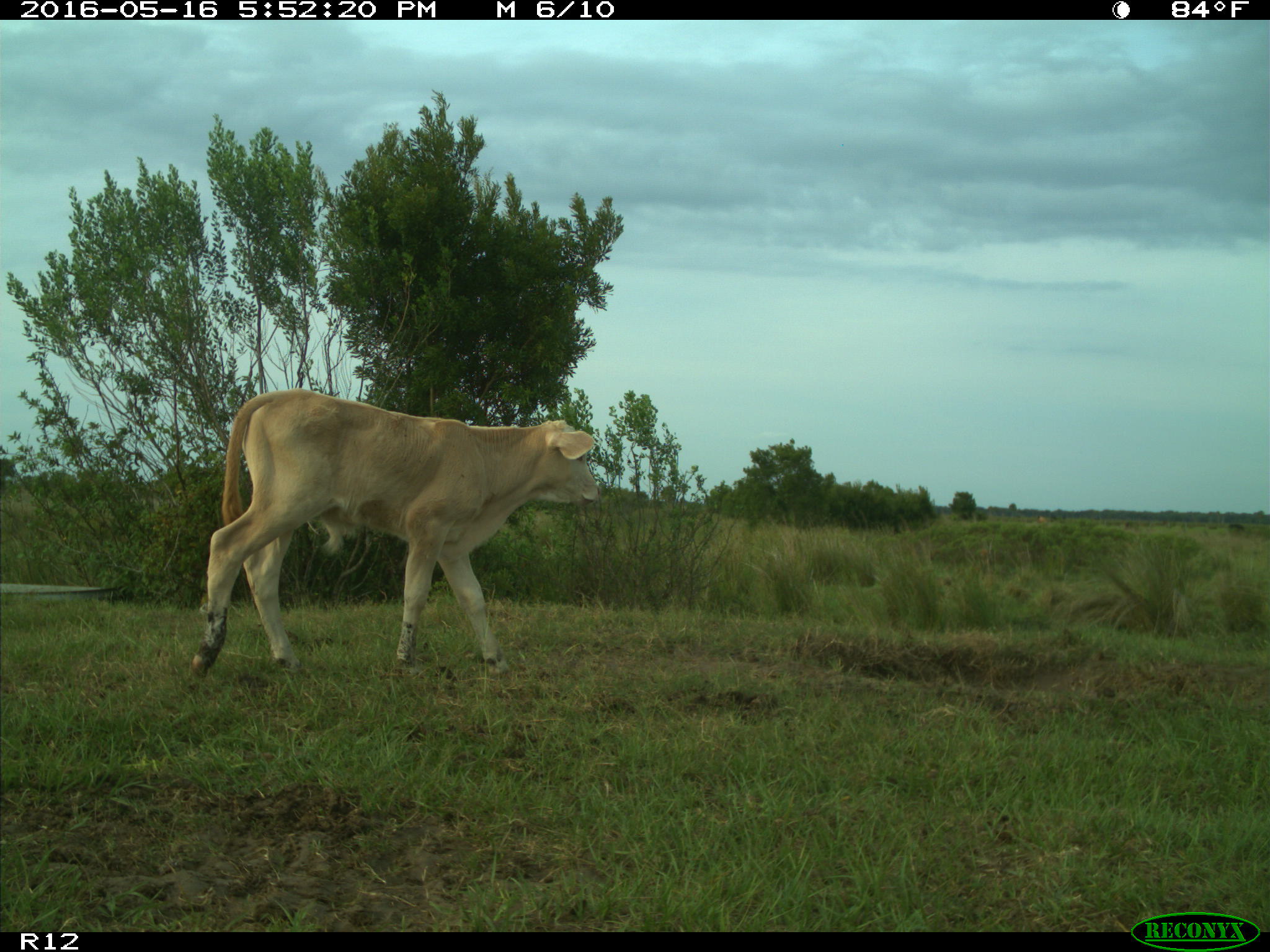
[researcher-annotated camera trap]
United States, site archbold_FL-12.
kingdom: Animalia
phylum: Chordata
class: Mammalia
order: Artiodactyla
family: Bovidae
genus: Bos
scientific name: Bos taurus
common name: domestic cow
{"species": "Bos taurus (domestic cow)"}